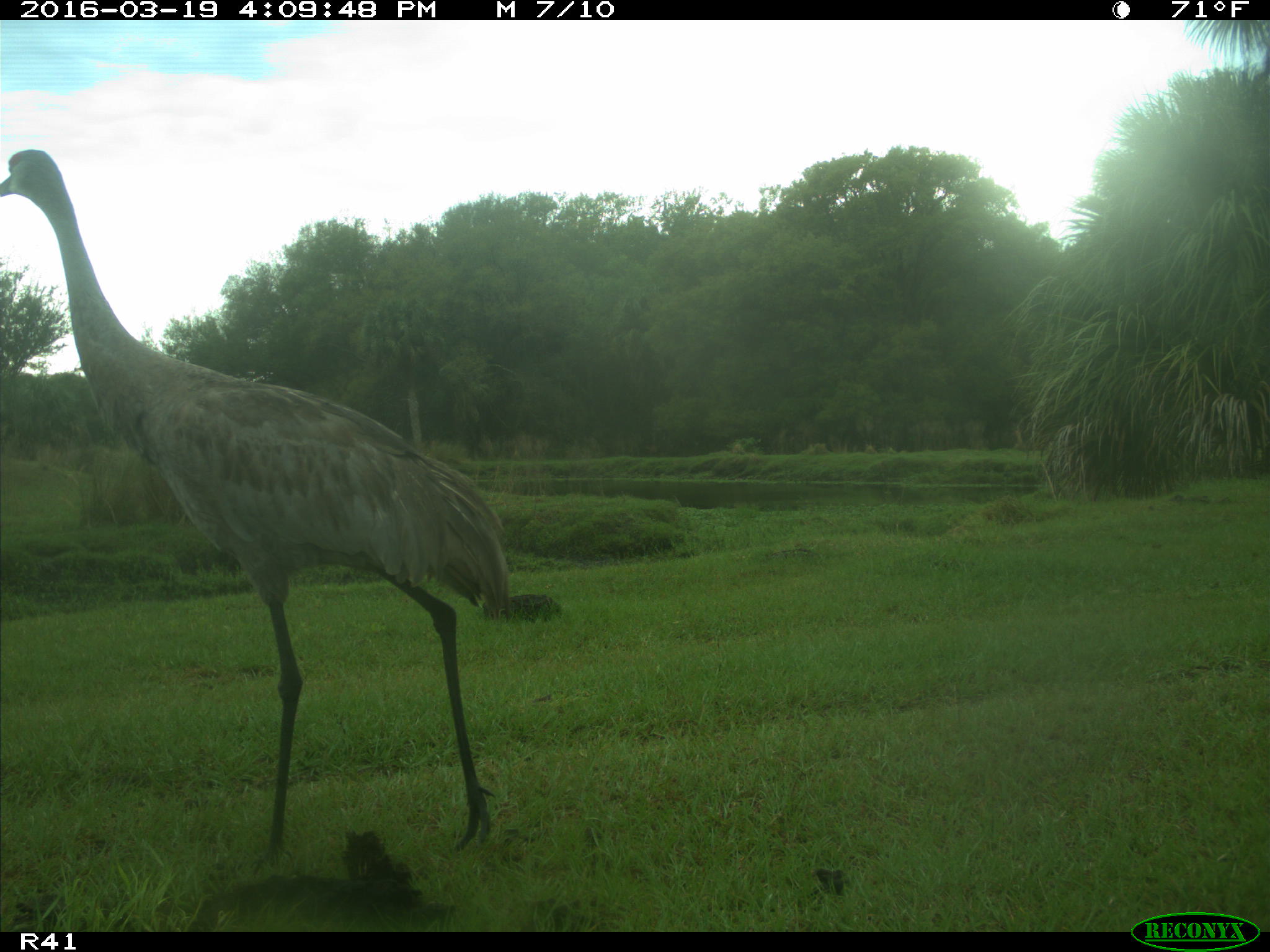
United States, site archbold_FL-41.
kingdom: Animalia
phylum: Chordata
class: Aves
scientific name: Aves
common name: birds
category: unidentified bird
Unidentified bird (birds) (Aves).